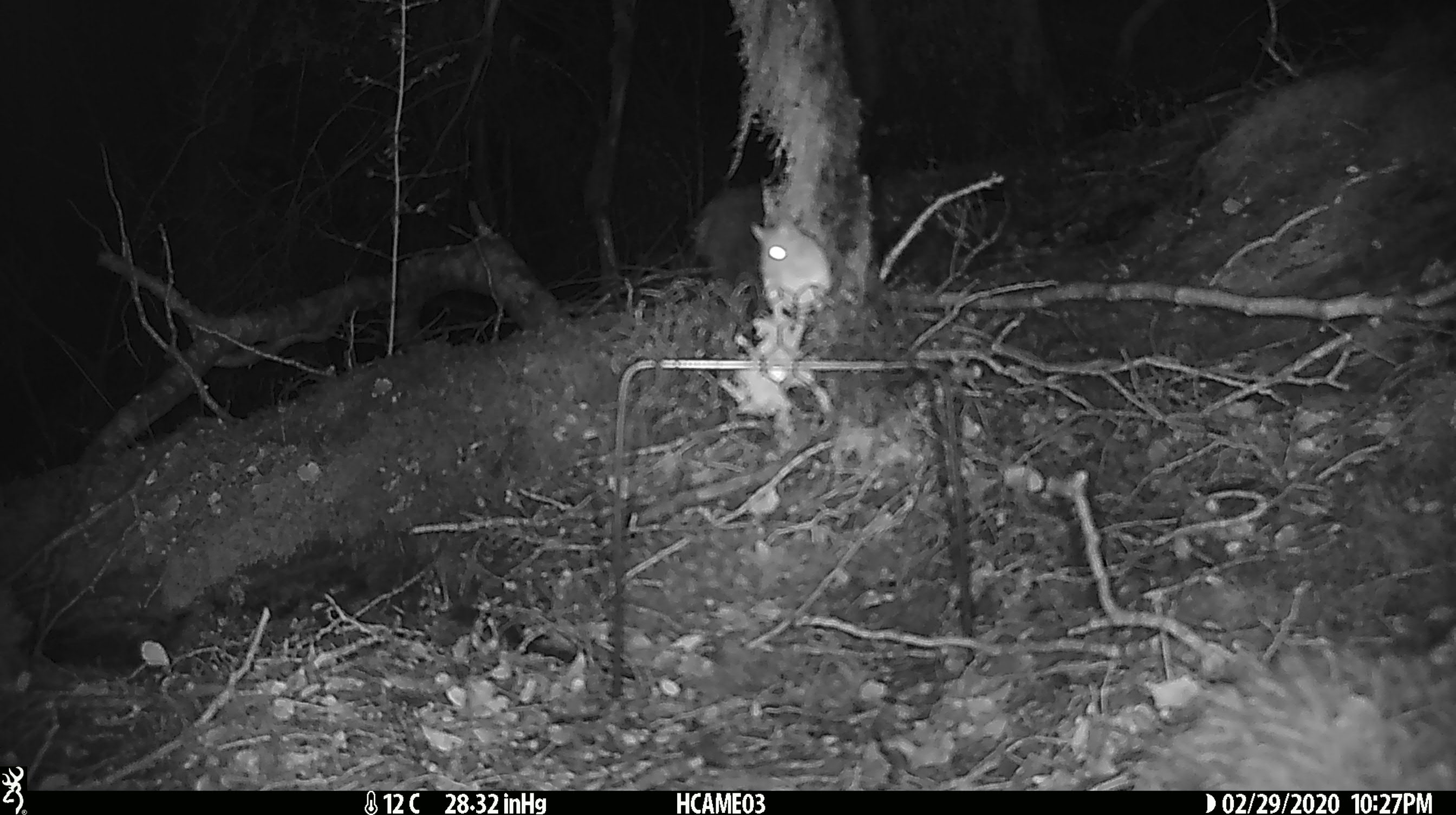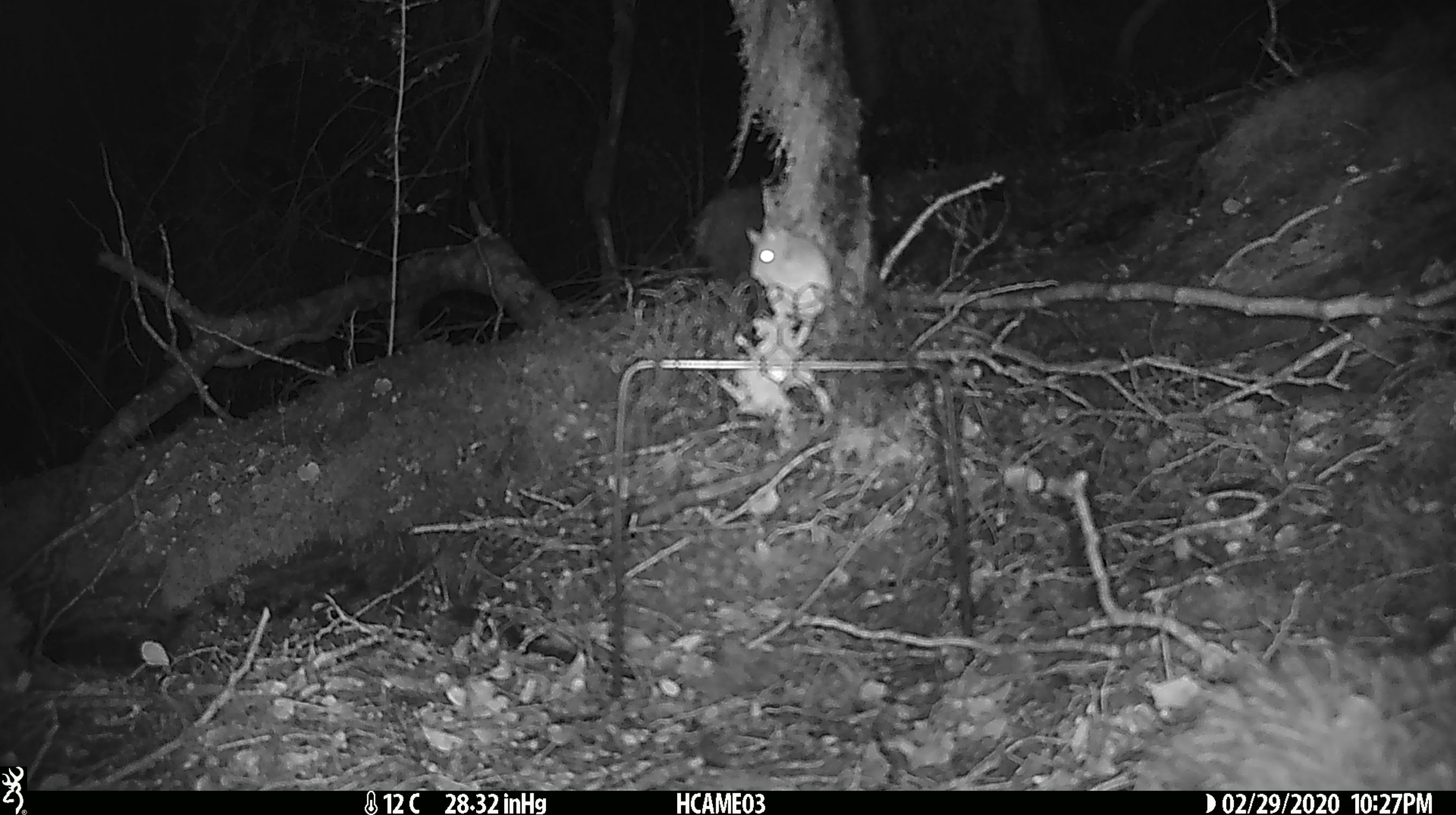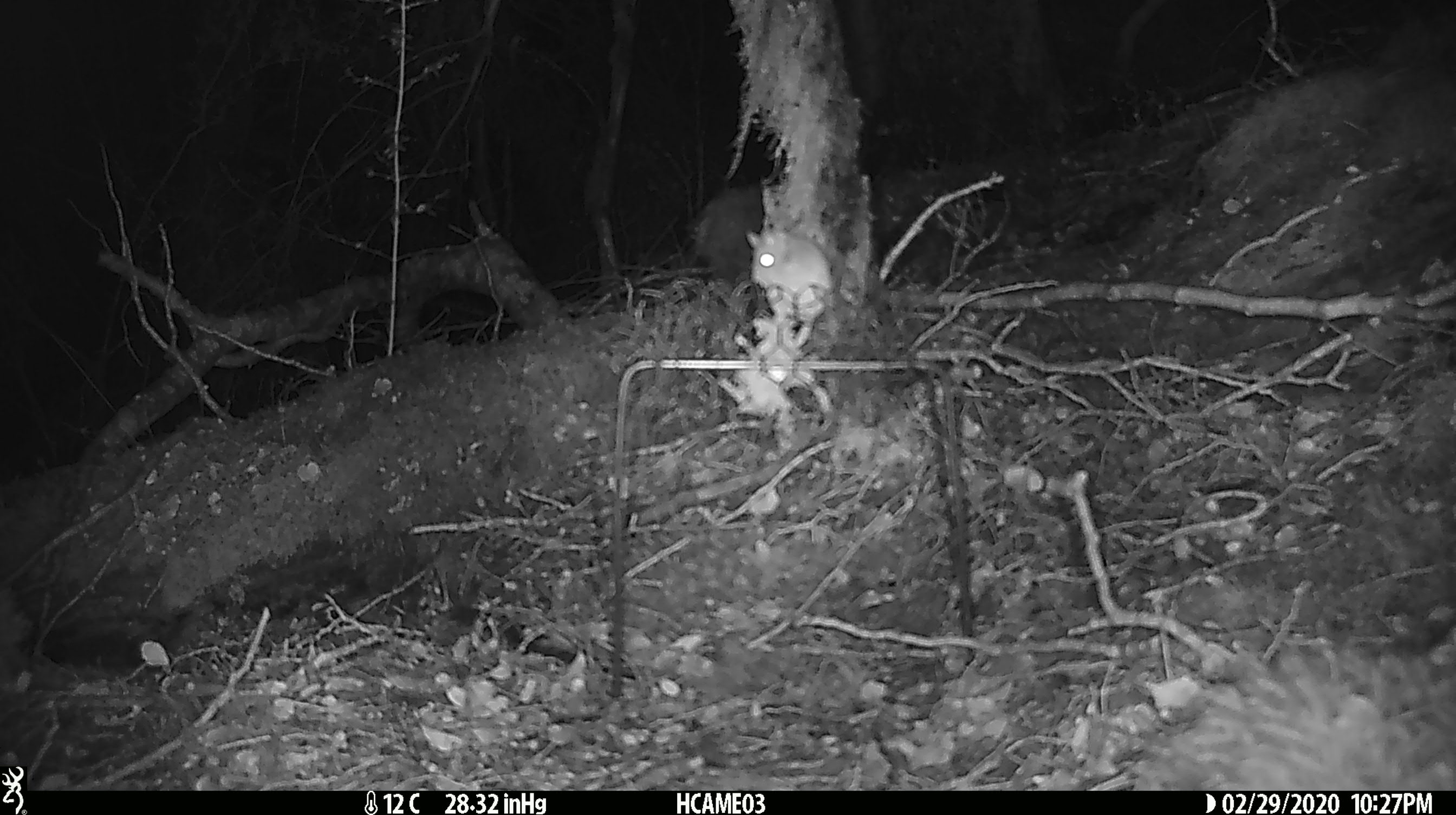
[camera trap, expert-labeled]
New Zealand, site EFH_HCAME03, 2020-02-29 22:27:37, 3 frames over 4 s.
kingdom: Animalia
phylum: Chordata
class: Mammalia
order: Rodentia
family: Muridae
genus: Mus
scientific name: Mus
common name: mouse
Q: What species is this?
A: Mouse (Mus).